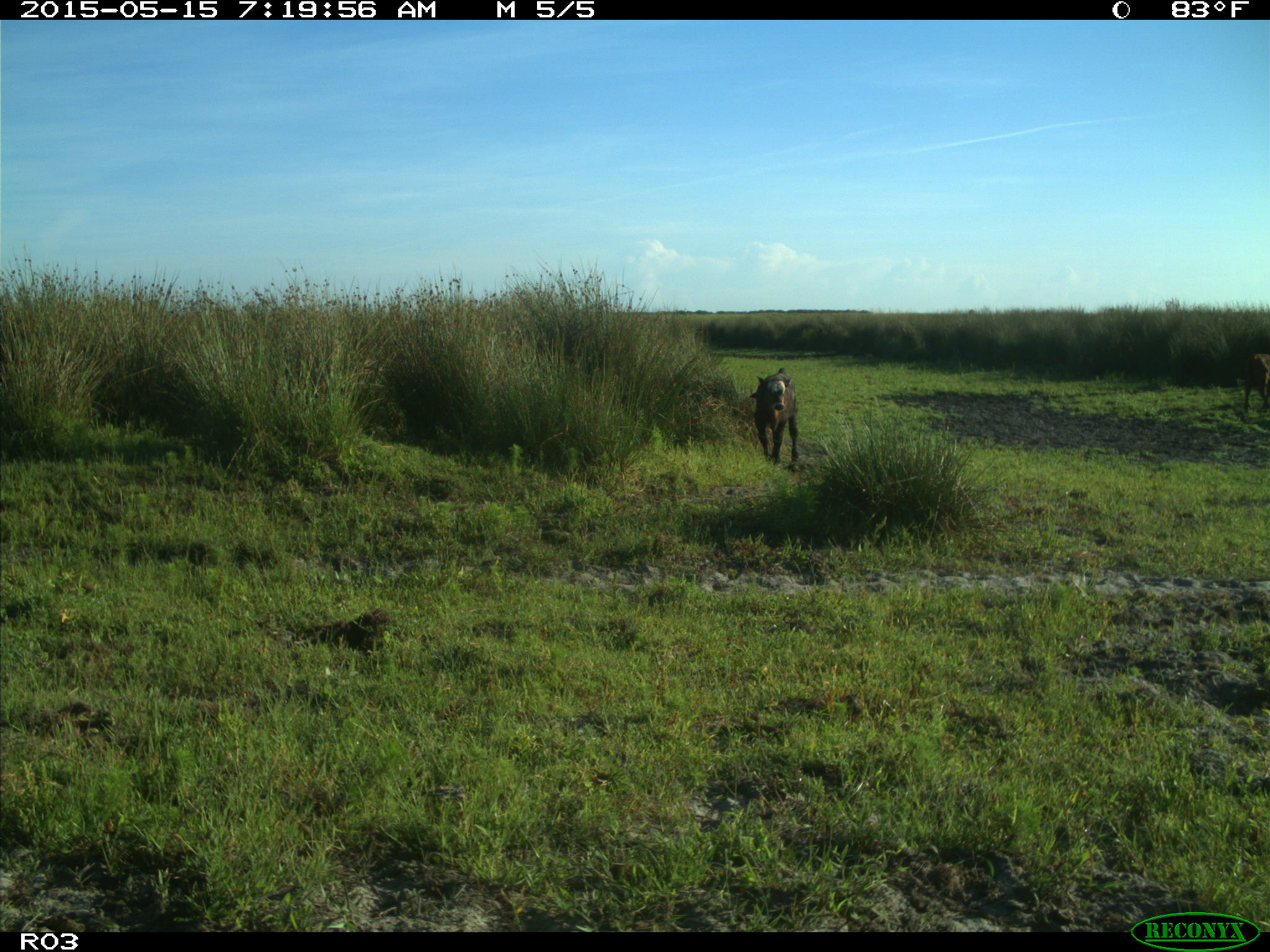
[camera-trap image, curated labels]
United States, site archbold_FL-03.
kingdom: Animalia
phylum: Chordata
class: Mammalia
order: Artiodactyla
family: Bovidae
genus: Bos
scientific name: Bos taurus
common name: domestic cow